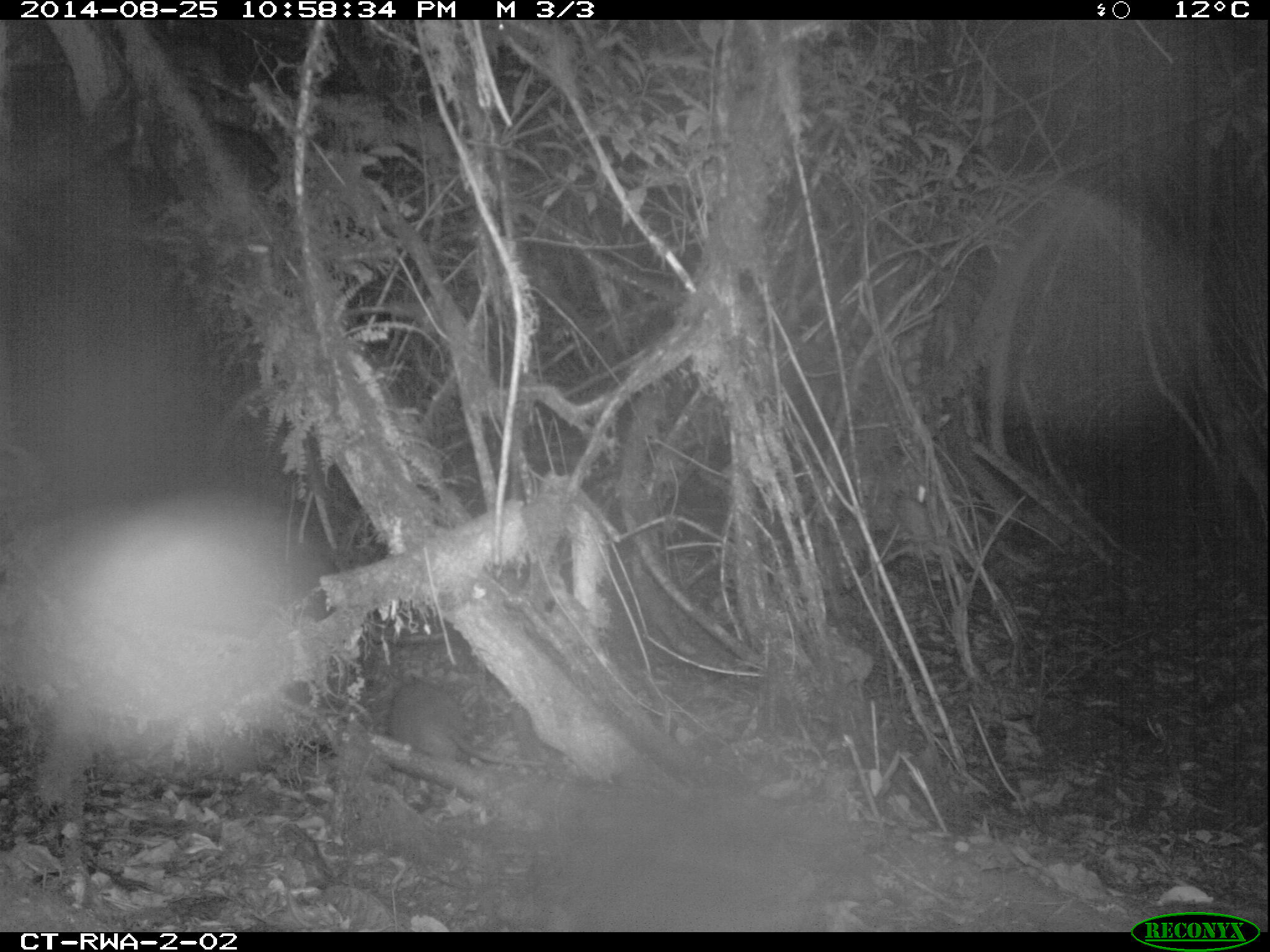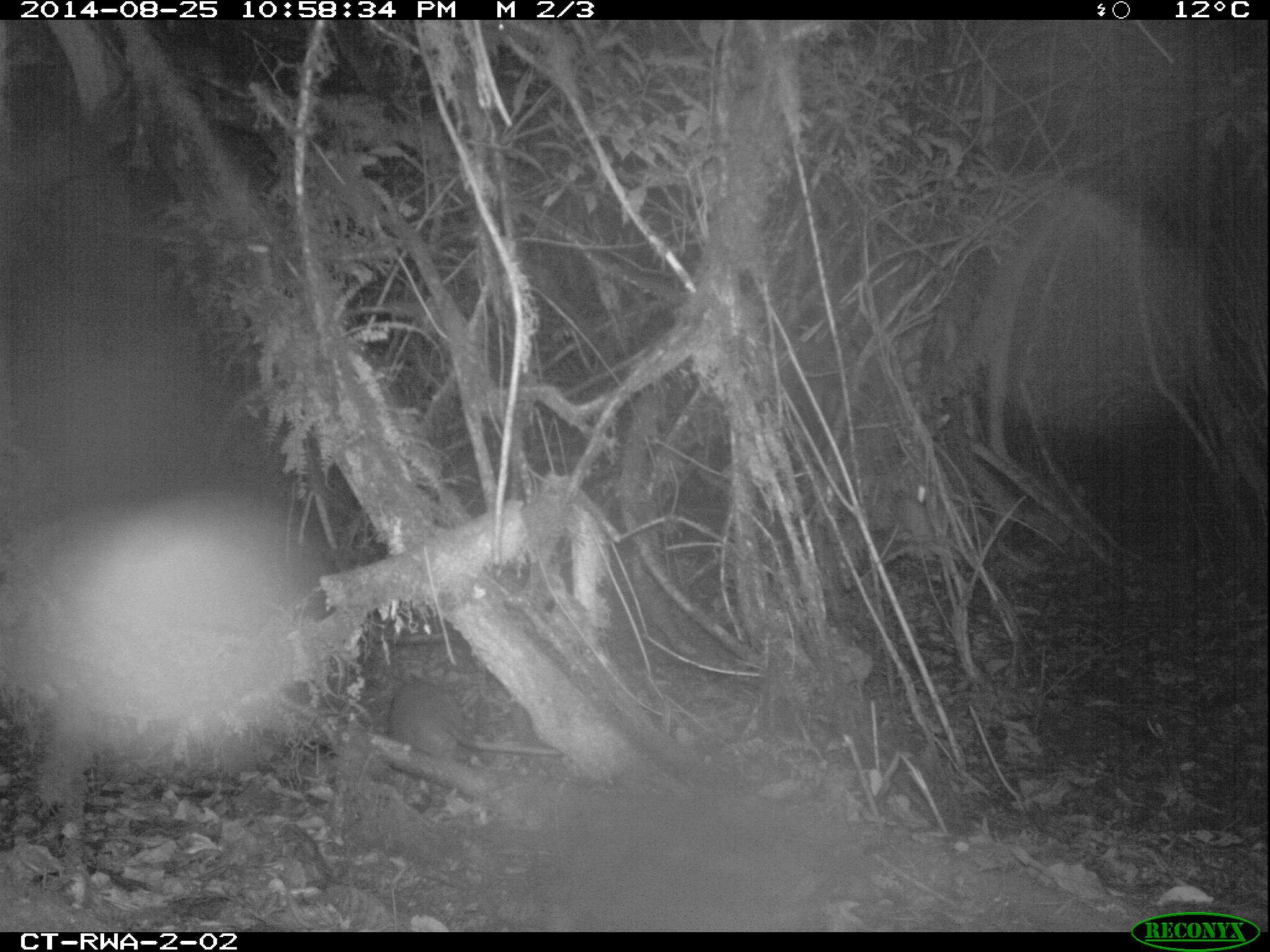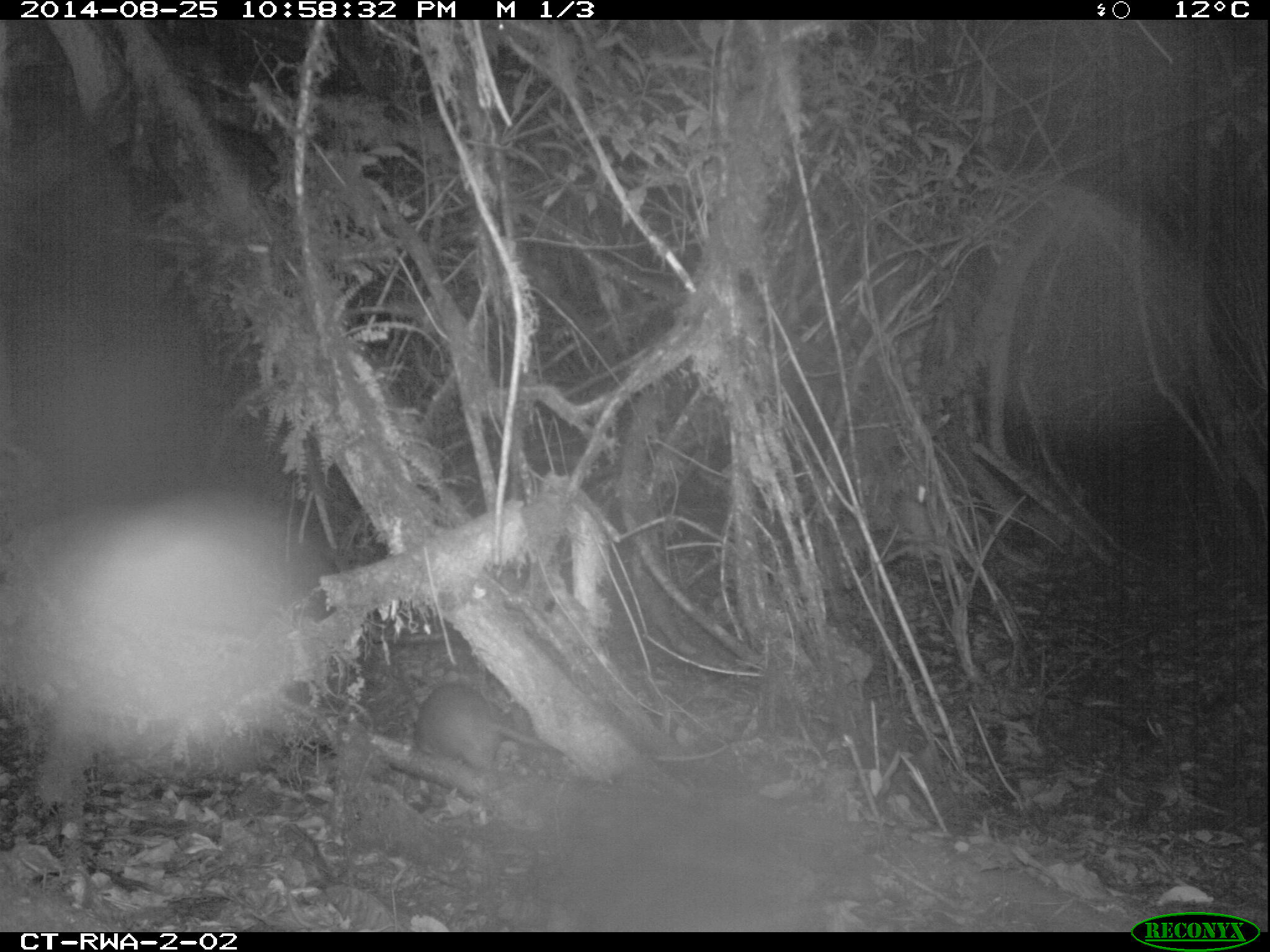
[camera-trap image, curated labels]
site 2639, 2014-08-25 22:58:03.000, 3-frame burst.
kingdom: Animalia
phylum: Chordata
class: Mammalia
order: Rodentia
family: Nesomyidae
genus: Cricetomys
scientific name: Cricetomys gambianus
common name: african giant pouched rat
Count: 1.